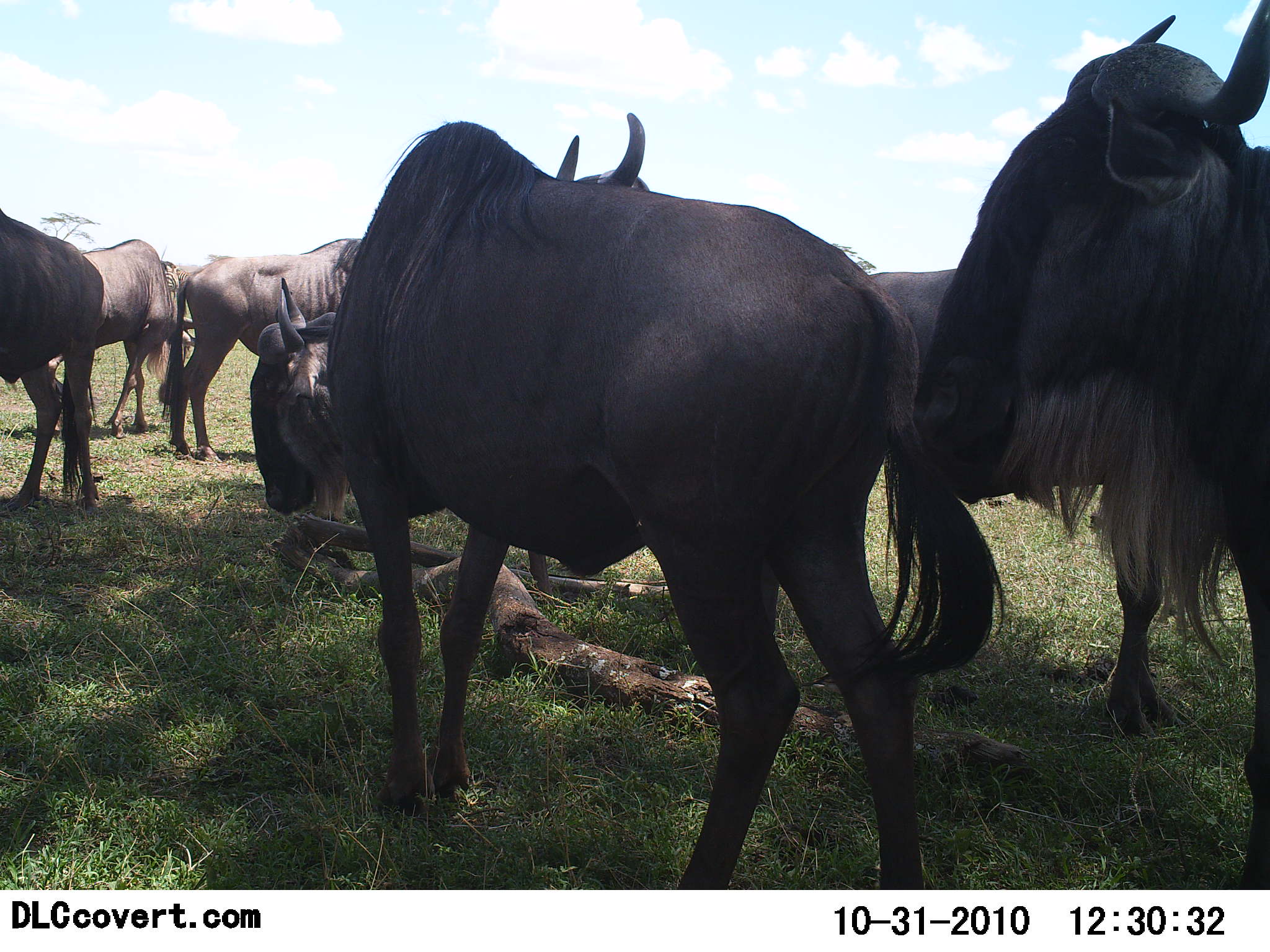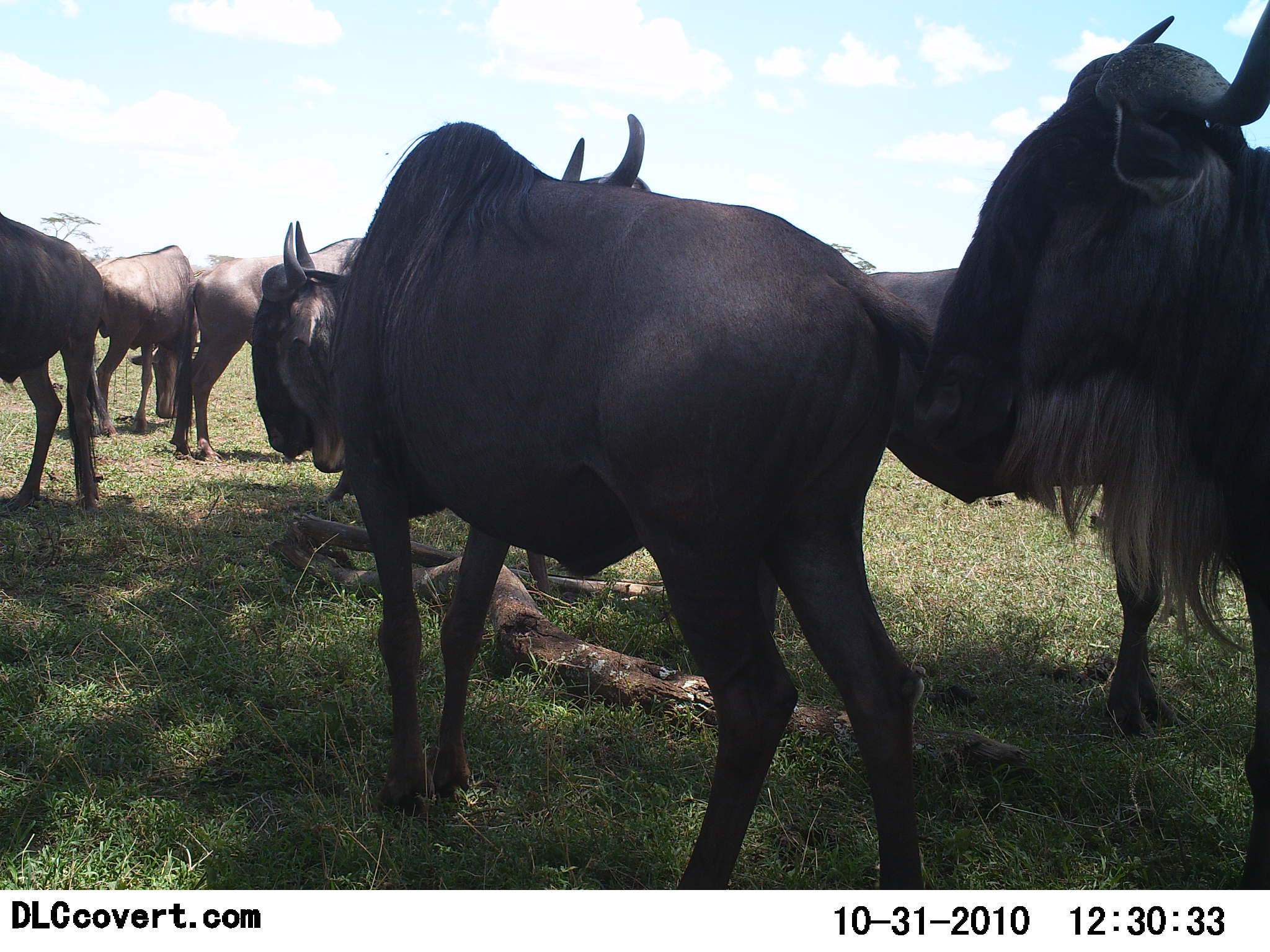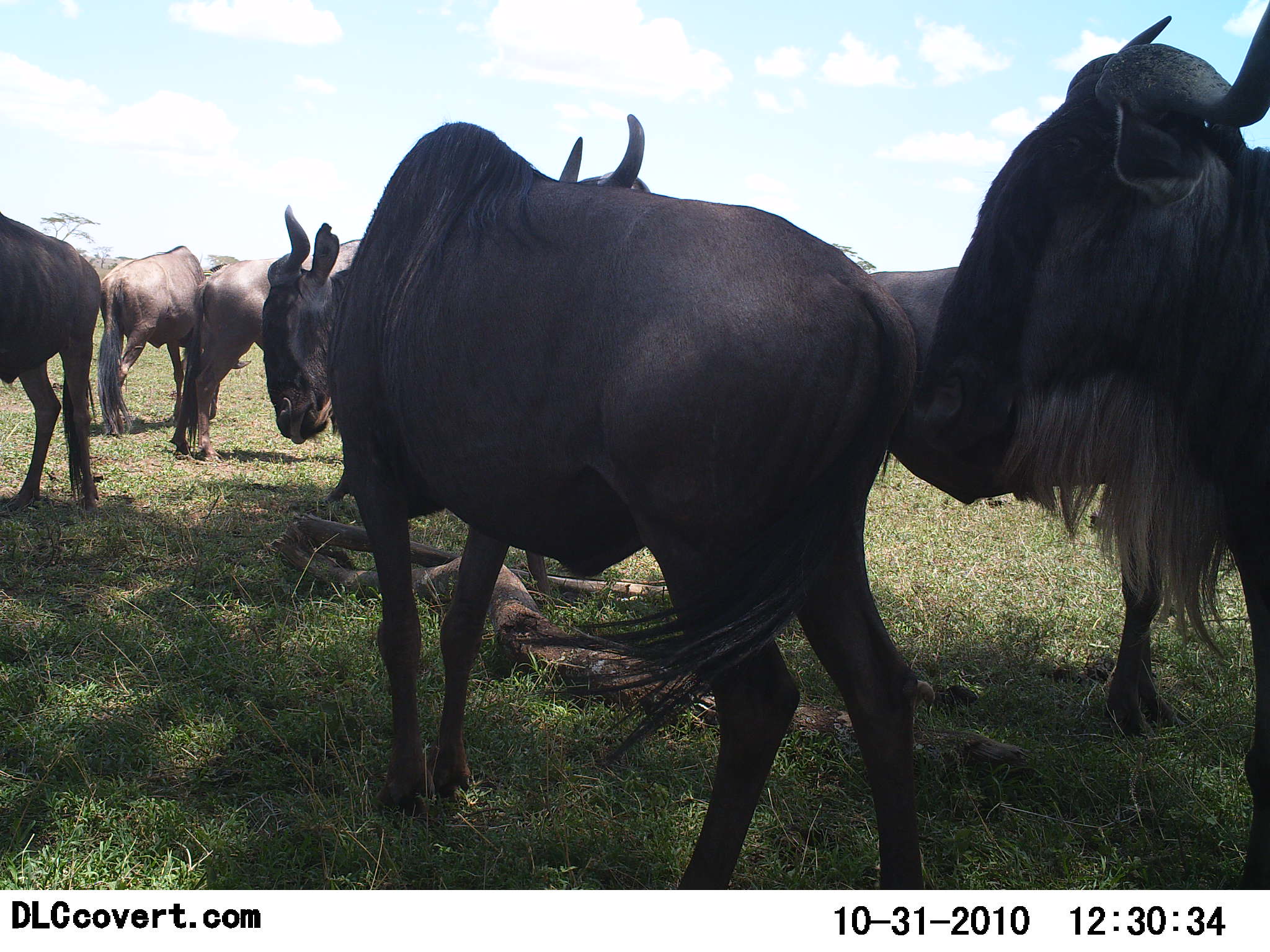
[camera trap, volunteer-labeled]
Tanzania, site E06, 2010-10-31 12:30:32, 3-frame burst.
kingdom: Animalia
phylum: Chordata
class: Mammalia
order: Artiodactyla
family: Bovidae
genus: Connochaetes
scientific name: Connochaetes taurinus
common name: blue wildebeest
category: wildebeest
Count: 7.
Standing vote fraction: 82%.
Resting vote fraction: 0%.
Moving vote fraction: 27%.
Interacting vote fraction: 9%.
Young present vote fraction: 0%.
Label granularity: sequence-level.